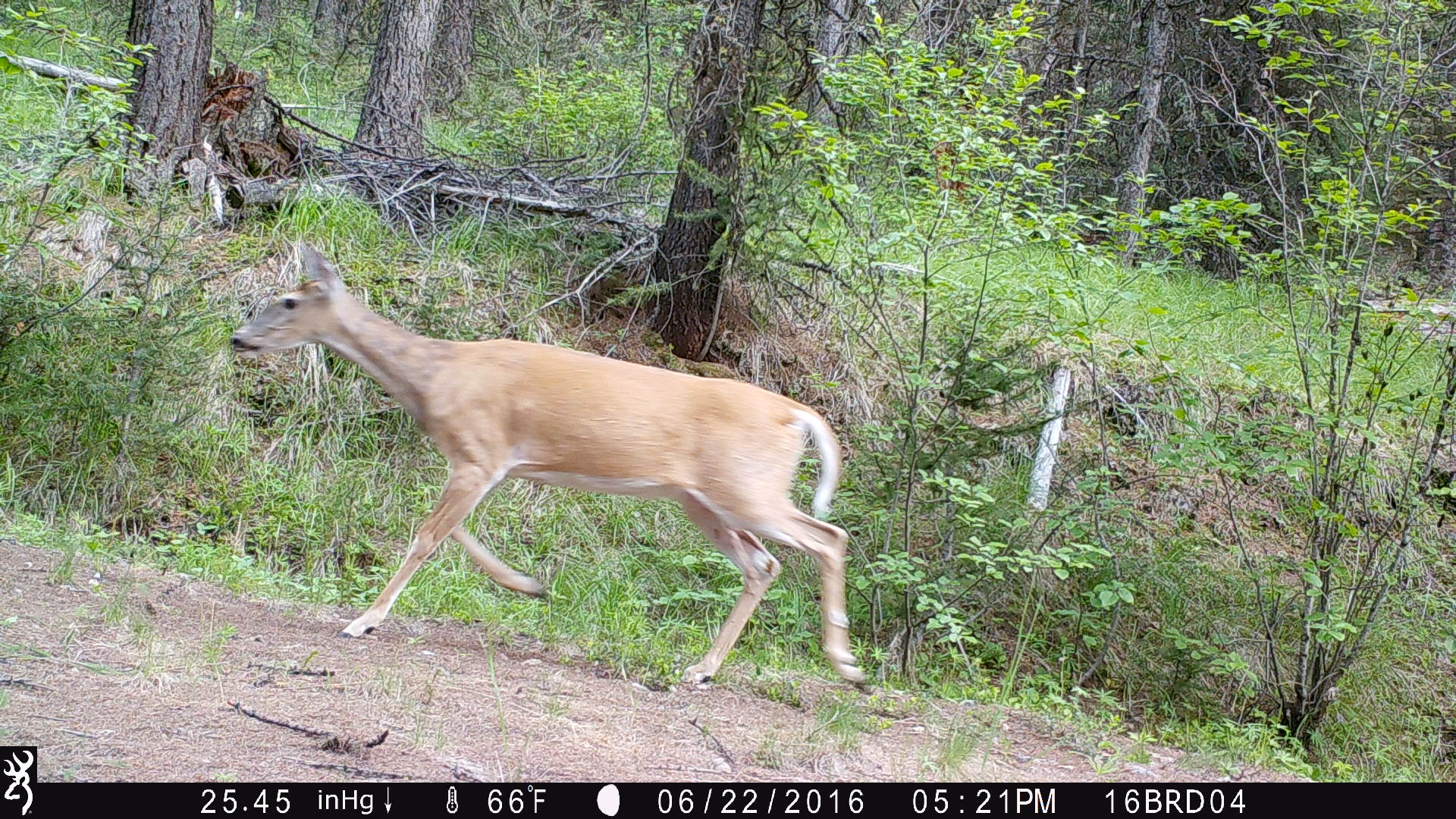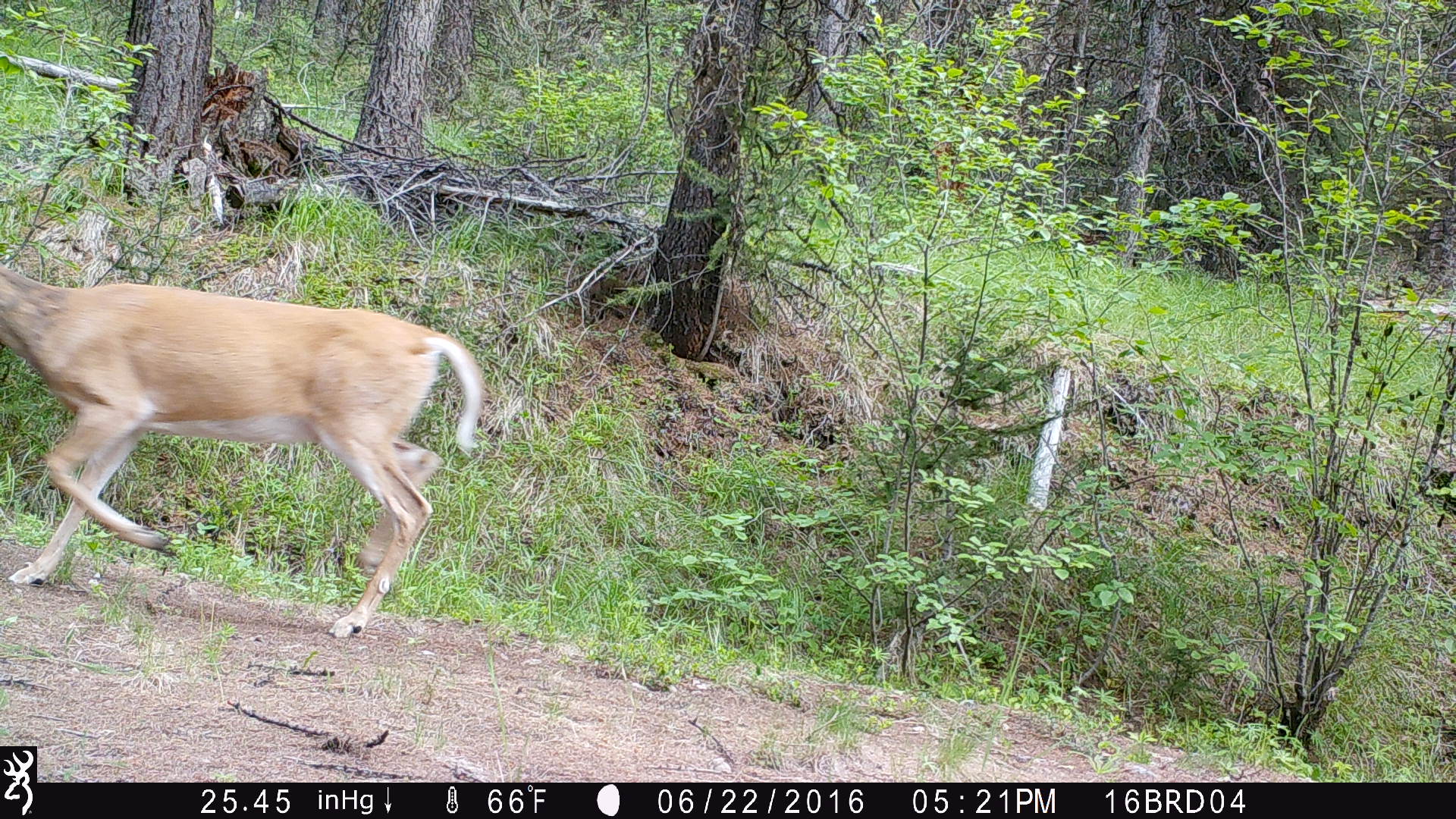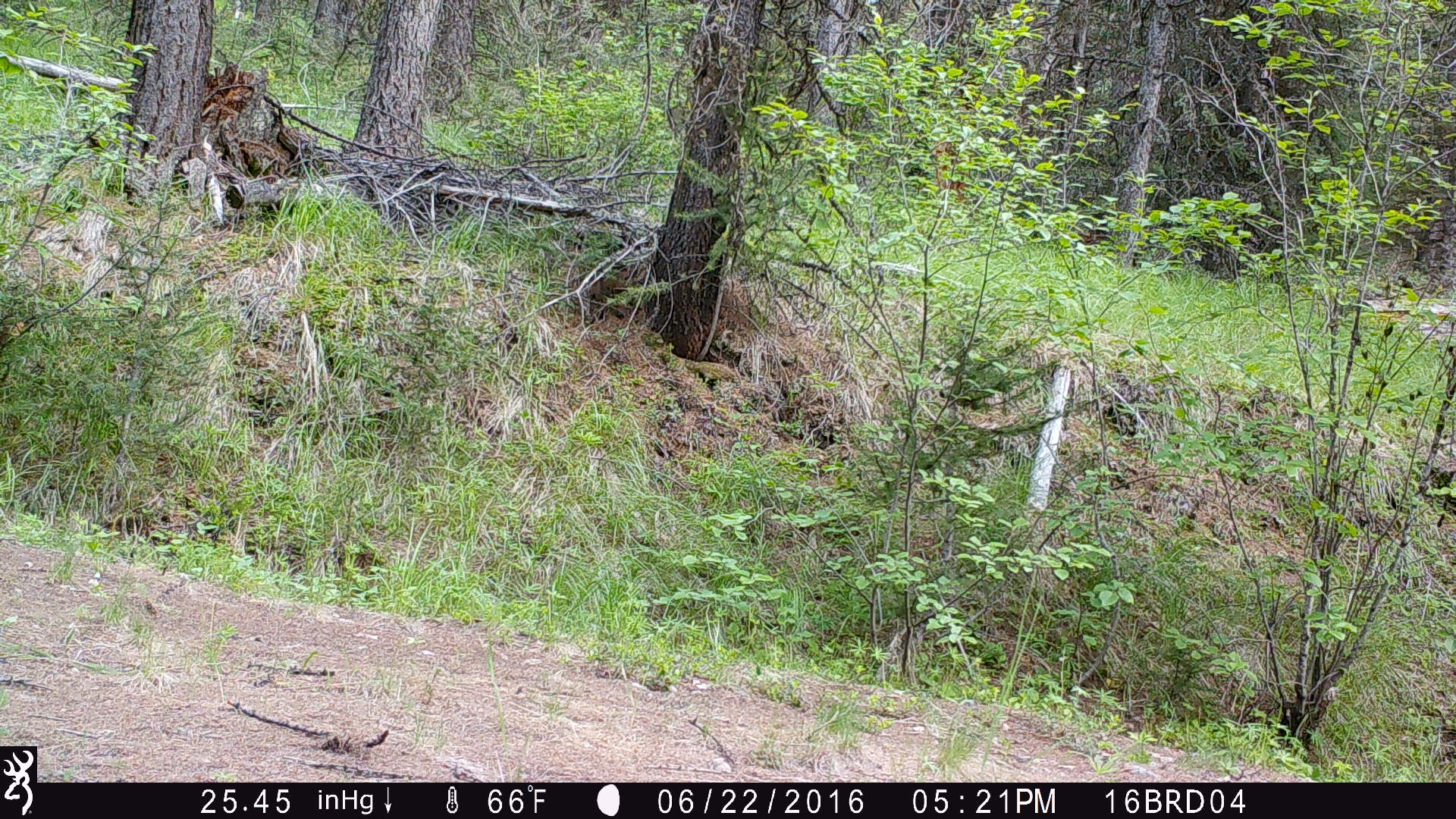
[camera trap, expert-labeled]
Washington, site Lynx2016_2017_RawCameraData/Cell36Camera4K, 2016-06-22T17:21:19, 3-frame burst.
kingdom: Animalia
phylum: Chordata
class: Mammalia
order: Artiodactyla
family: Cervidae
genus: Odocoileus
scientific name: Odocoileus virginianus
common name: white-tailed deer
Odocoileus virginianus (white-tailed deer). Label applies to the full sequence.